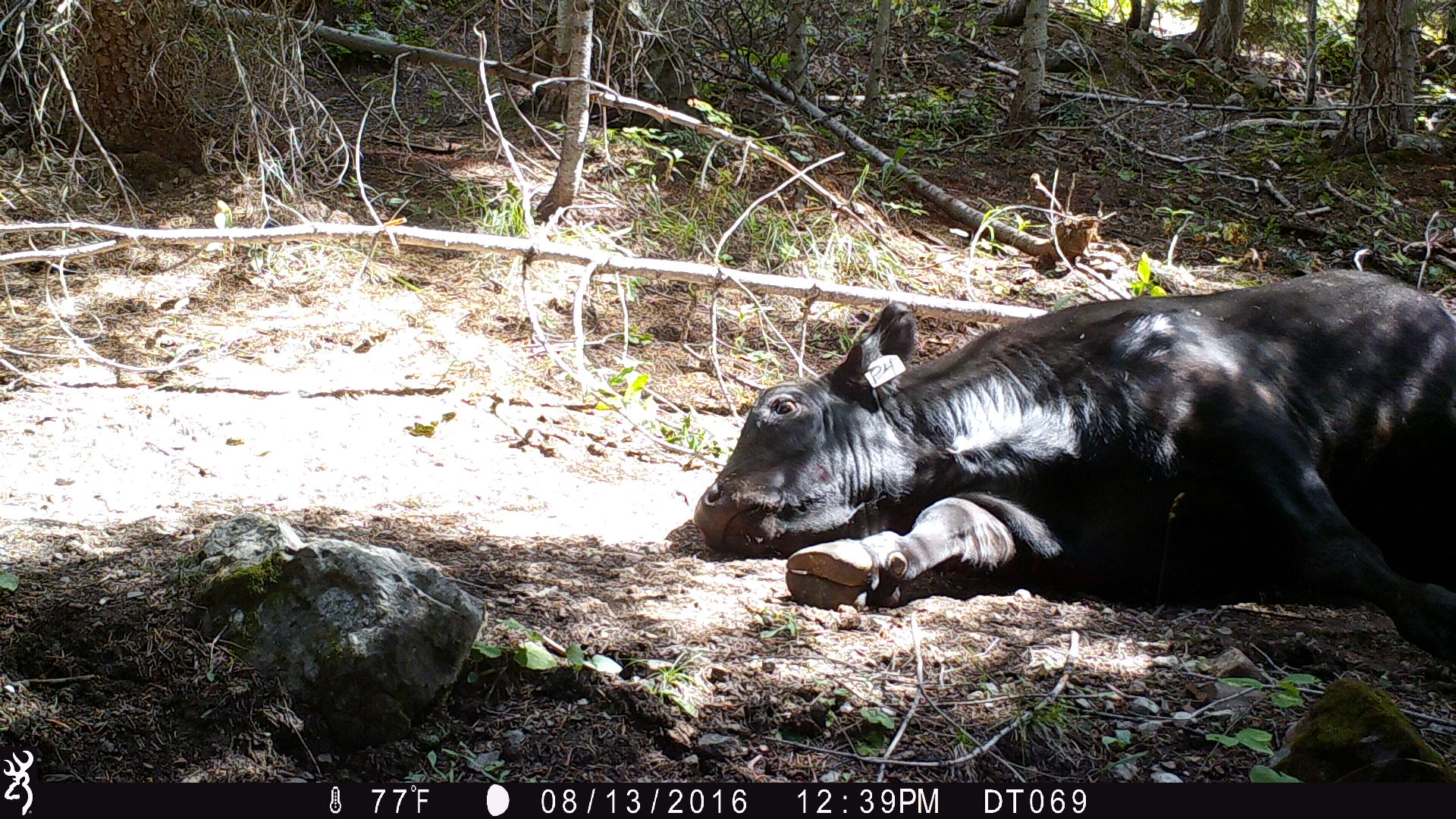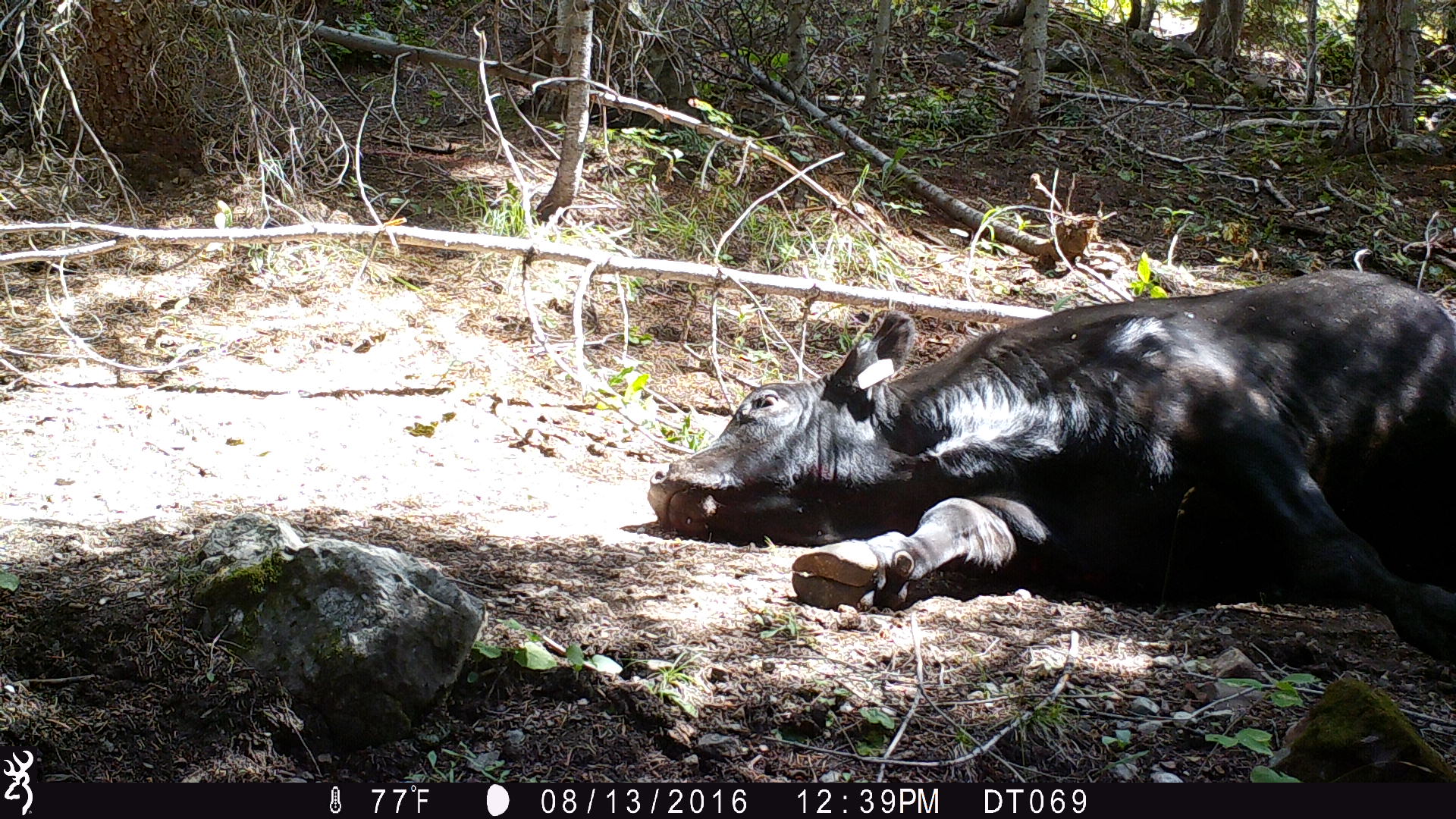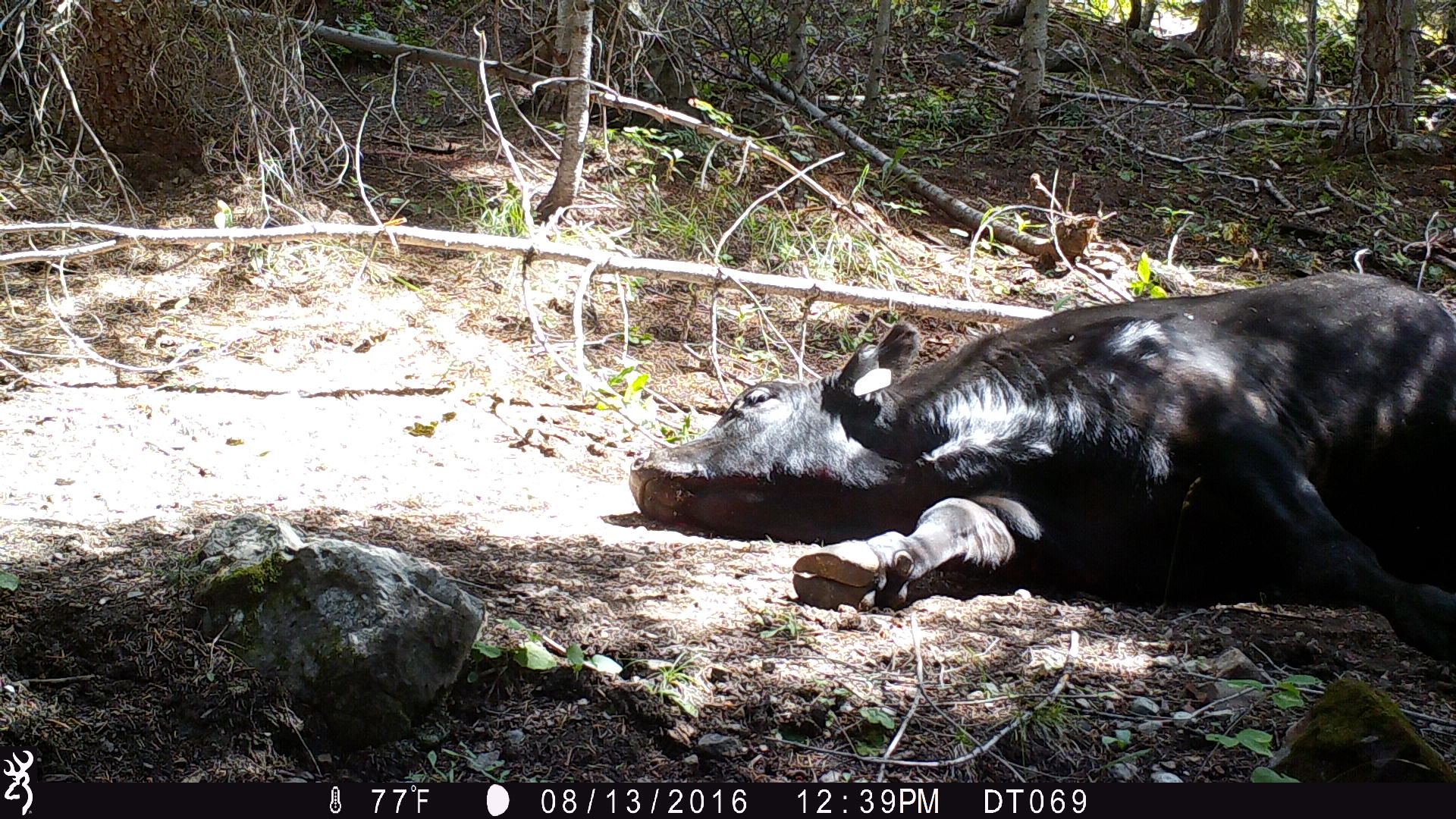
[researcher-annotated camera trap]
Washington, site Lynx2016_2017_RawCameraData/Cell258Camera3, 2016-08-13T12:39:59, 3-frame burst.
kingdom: Animalia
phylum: Chordata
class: Mammalia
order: Artiodactyla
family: Bovidae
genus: Bos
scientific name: Bos taurus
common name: domestic cattle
Domestic cattle (Bos taurus). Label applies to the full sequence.